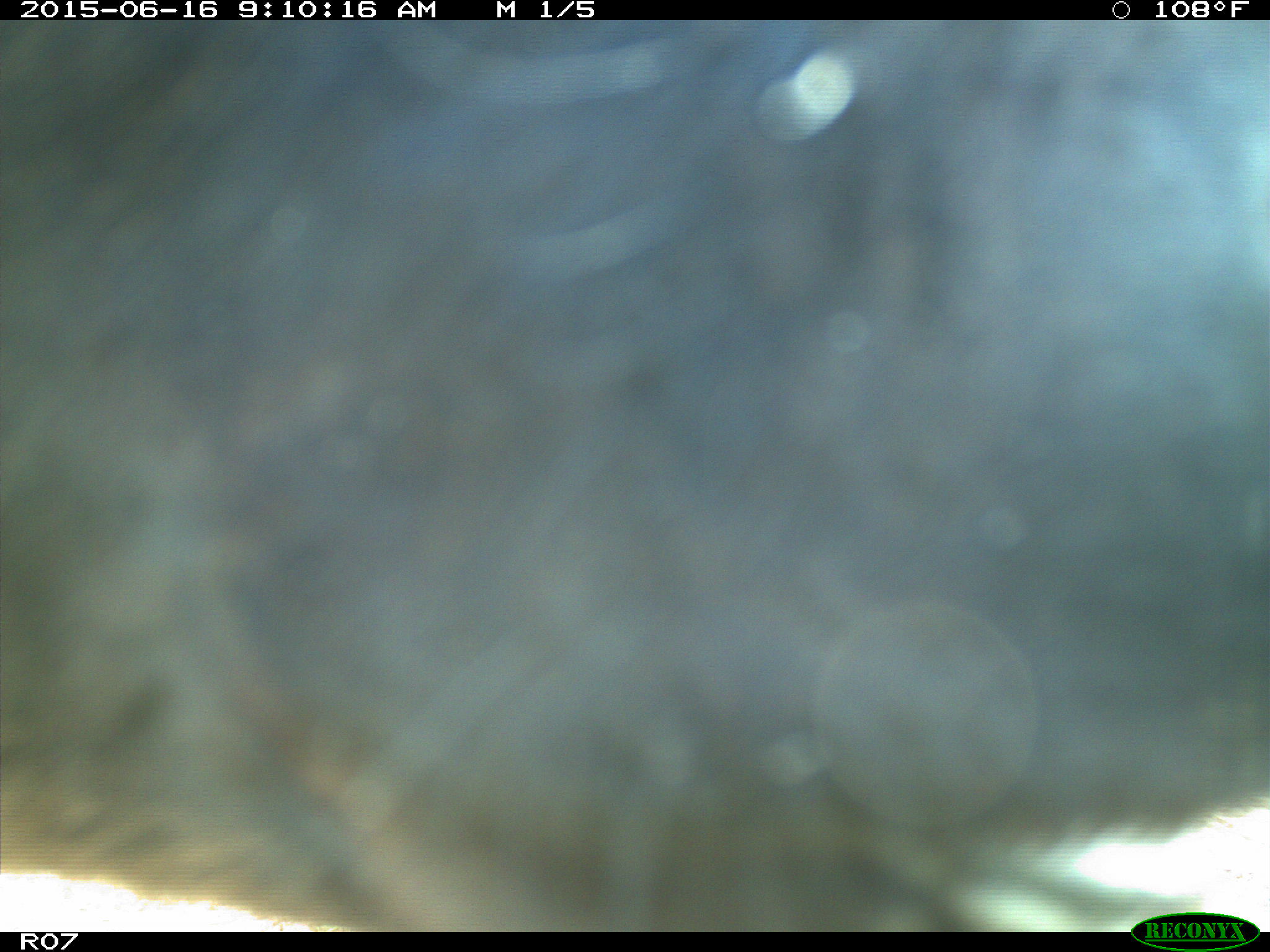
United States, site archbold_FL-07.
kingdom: Animalia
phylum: Chordata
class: Mammalia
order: Artiodactyla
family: Bovidae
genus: Bos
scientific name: Bos taurus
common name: domestic cow